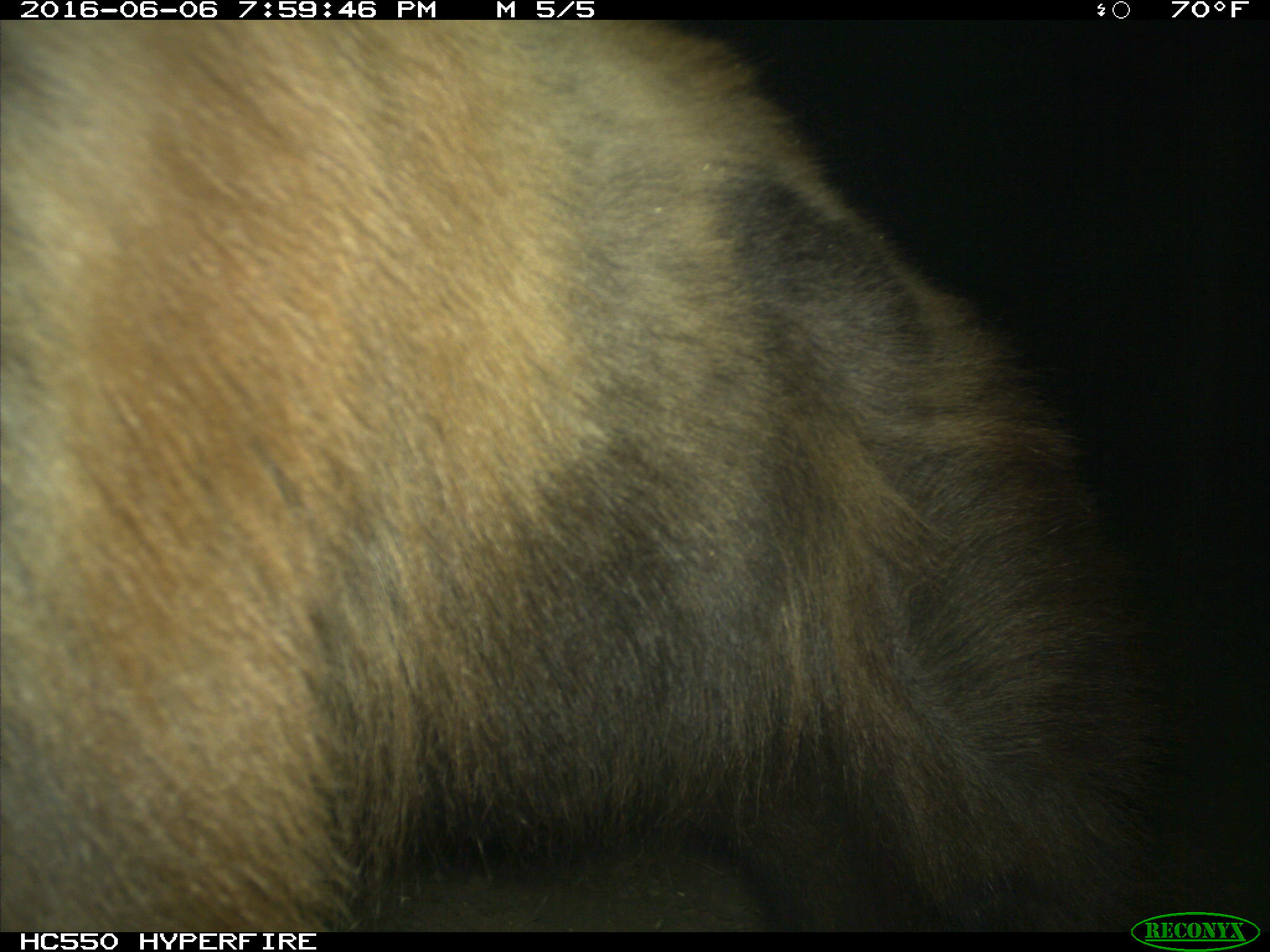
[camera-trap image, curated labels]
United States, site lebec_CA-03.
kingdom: Animalia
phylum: Chordata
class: Mammalia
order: Carnivora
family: Ursidae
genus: Ursus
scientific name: Ursus americanus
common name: american black bear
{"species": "Ursus americanus (american black bear)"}